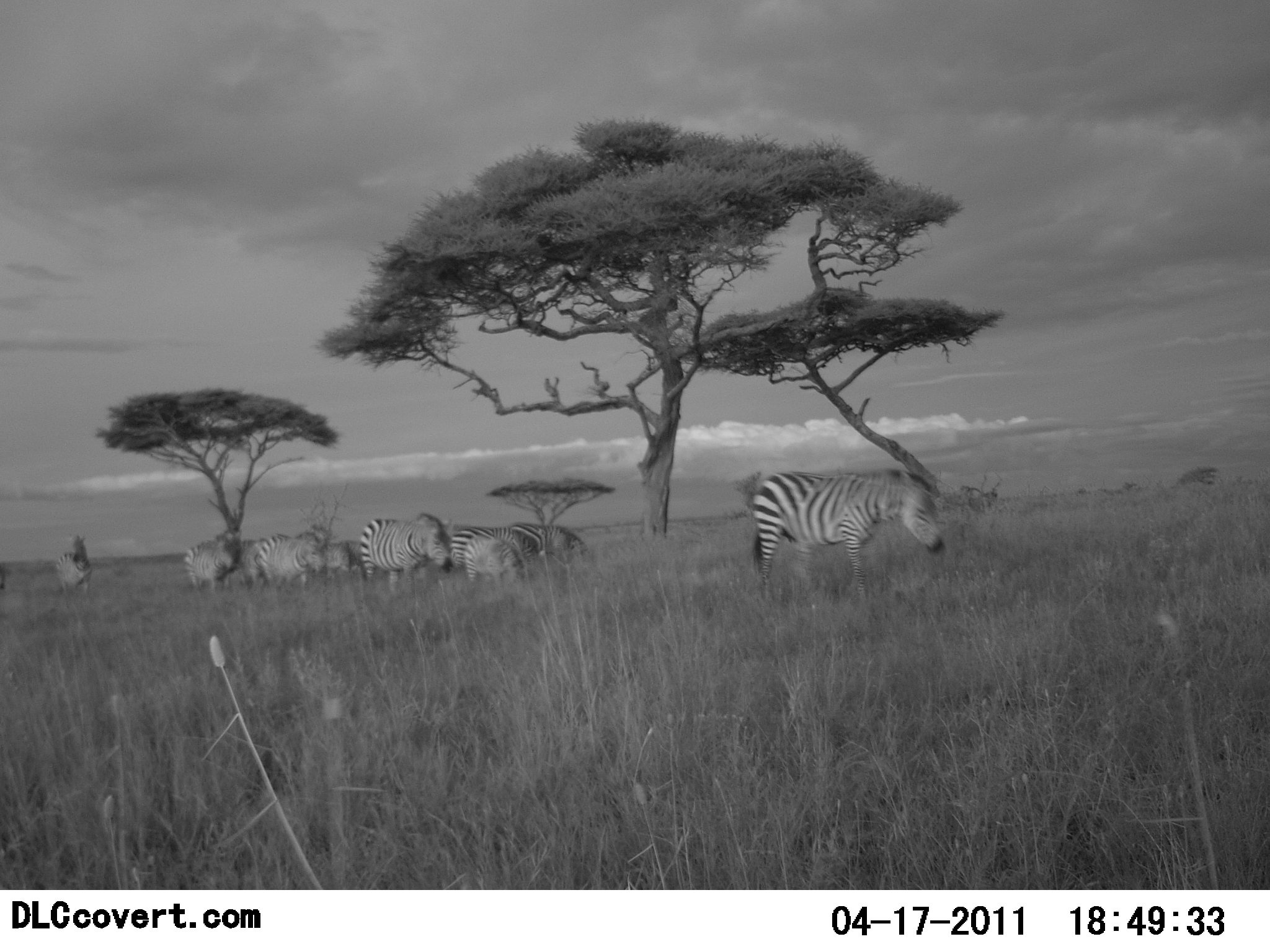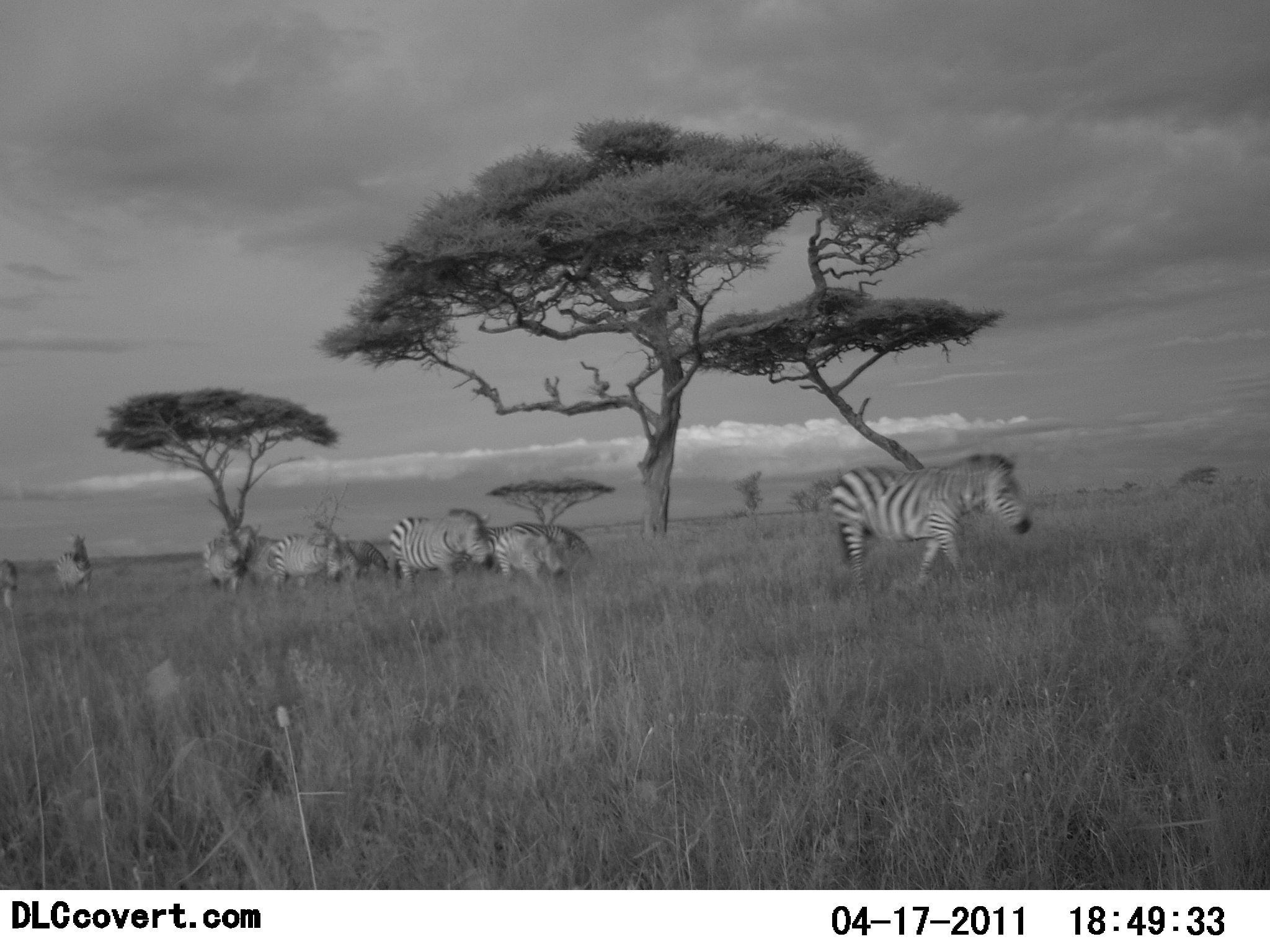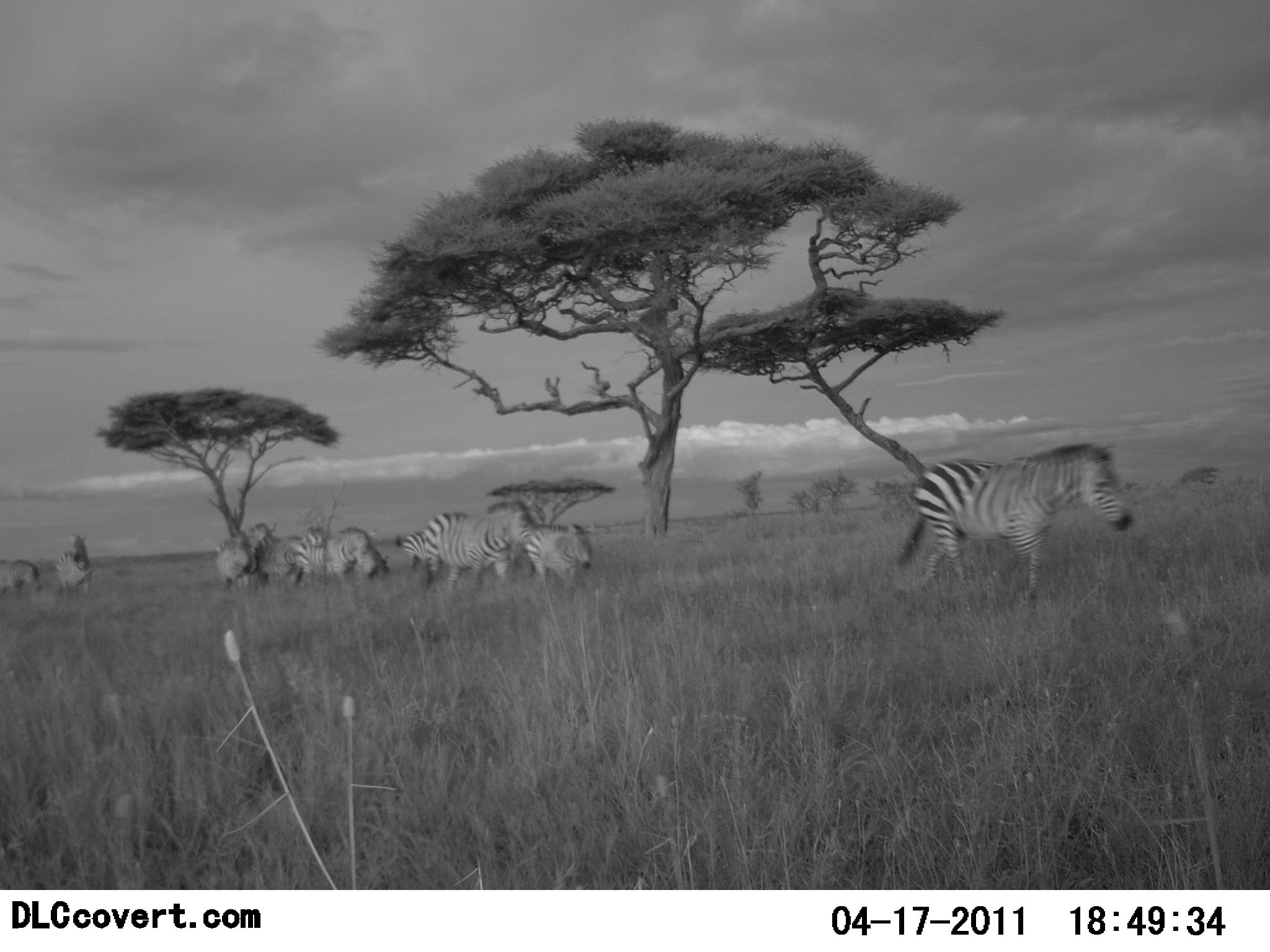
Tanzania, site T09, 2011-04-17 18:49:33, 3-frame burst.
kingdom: Animalia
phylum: Chordata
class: Mammalia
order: Perissodactyla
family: Equidae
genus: Equus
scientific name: Equus quagga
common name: plains zebra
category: zebra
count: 9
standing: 0%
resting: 0%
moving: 100%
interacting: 0%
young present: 15%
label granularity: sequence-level